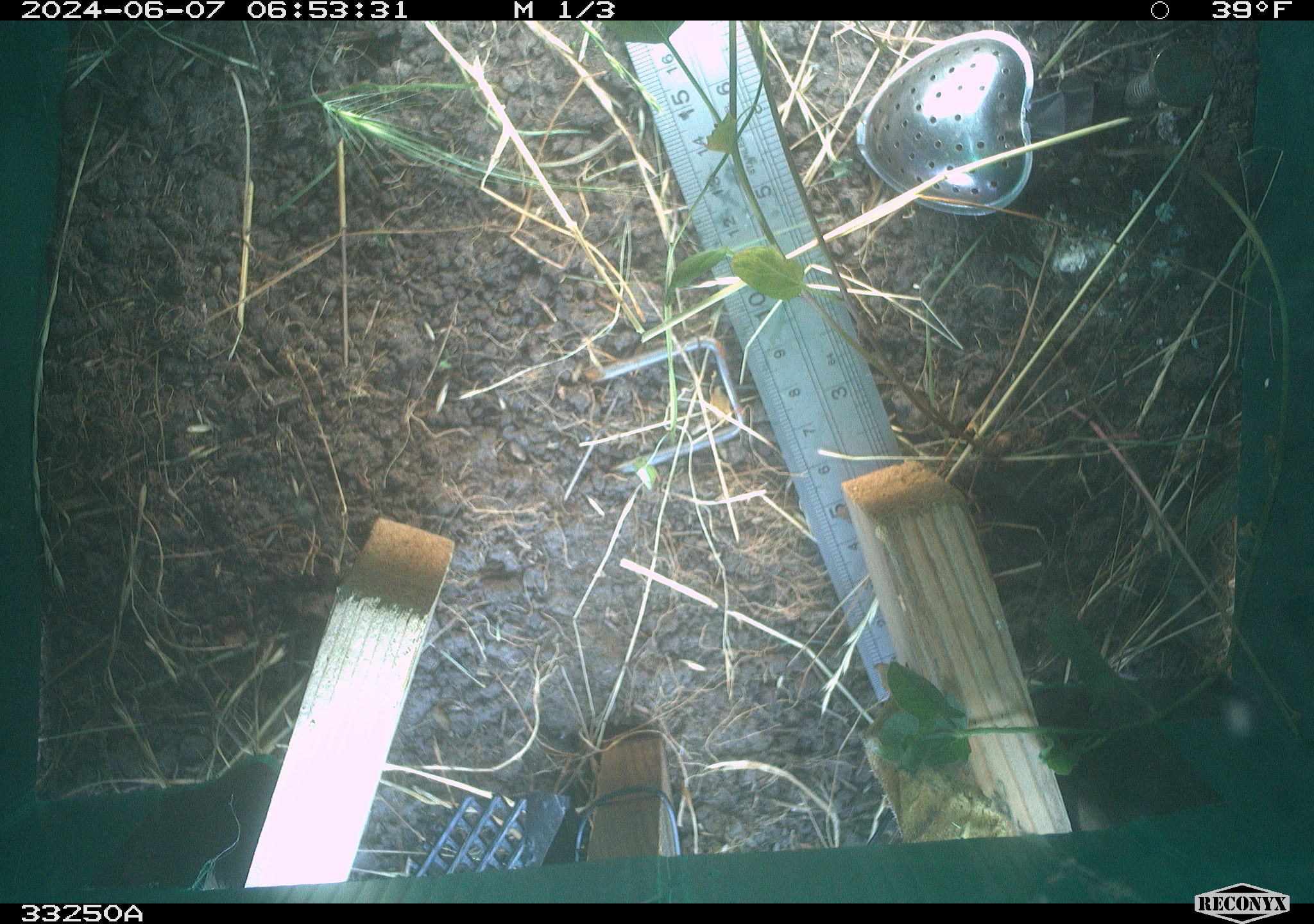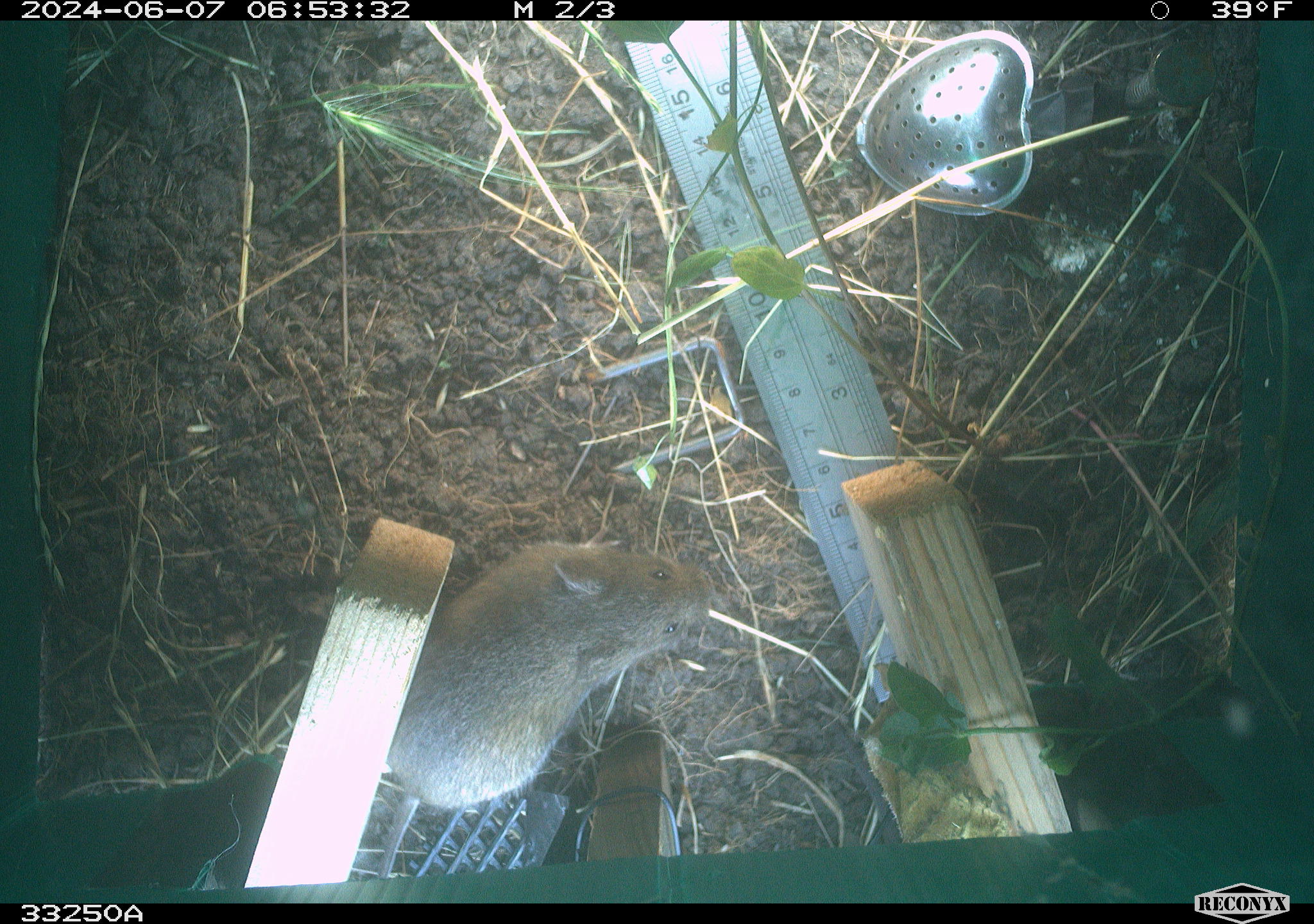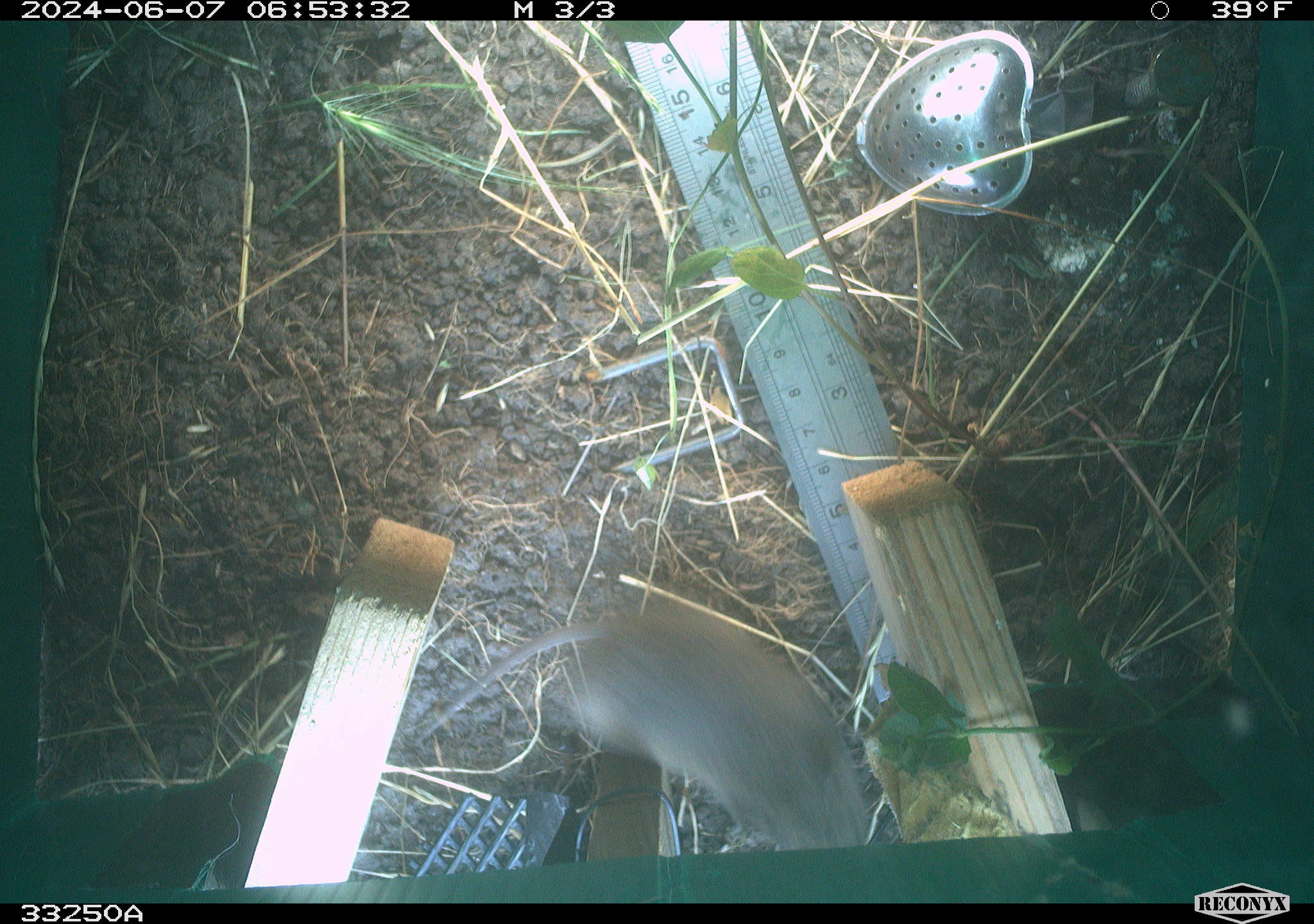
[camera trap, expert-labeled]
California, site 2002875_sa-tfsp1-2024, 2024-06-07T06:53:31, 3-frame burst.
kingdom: Animalia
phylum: Chordata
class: Mammalia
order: Rodentia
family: Cricetidae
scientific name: Arvicolinae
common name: voles, lemmings, and muskrats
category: arvicolinae subfamily